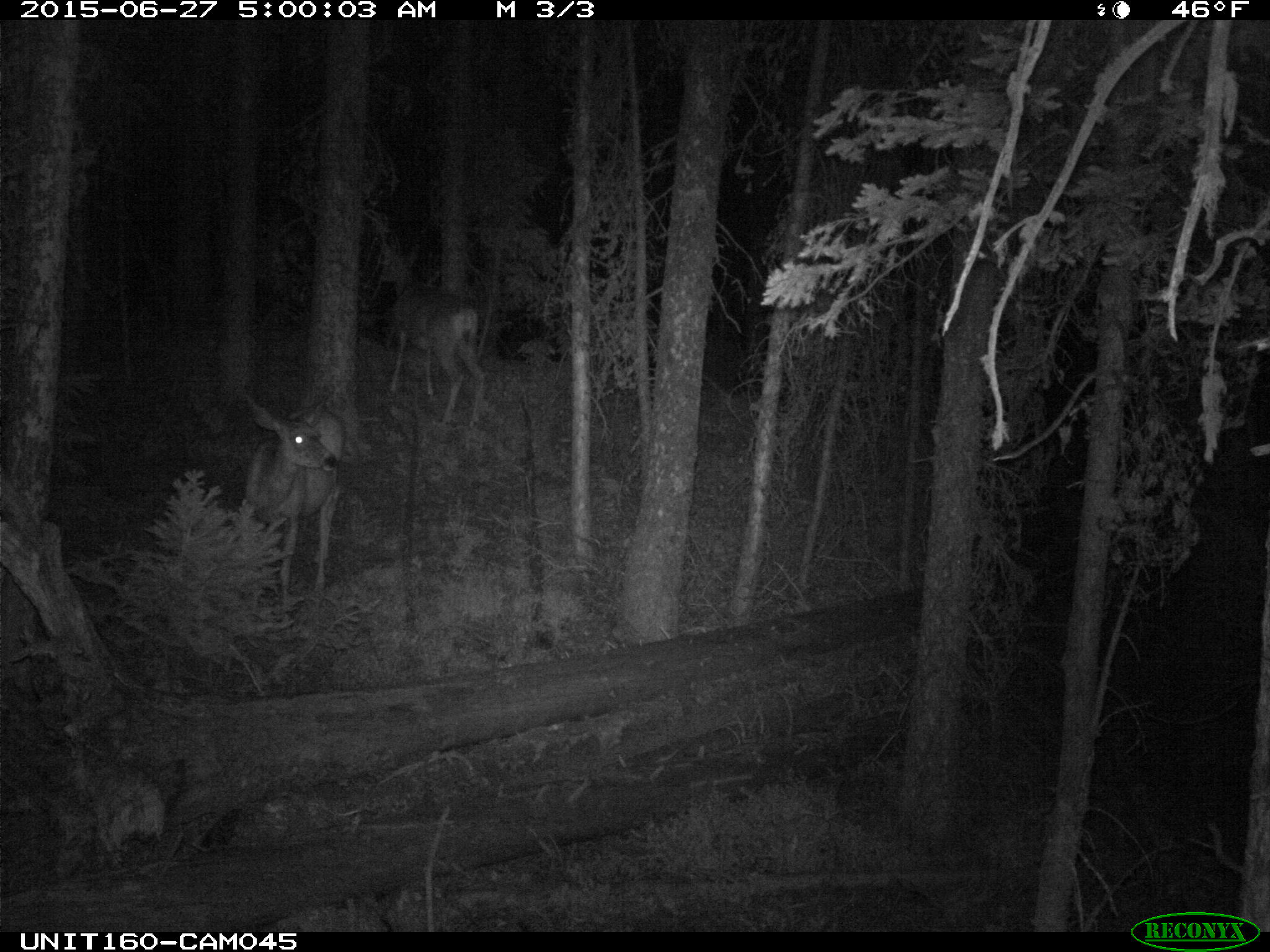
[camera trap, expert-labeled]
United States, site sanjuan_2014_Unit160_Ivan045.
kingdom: Animalia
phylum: Chordata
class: Mammalia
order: Artiodactyla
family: Cervidae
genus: Odocoileus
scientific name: Odocoileus hemionus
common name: mule deer